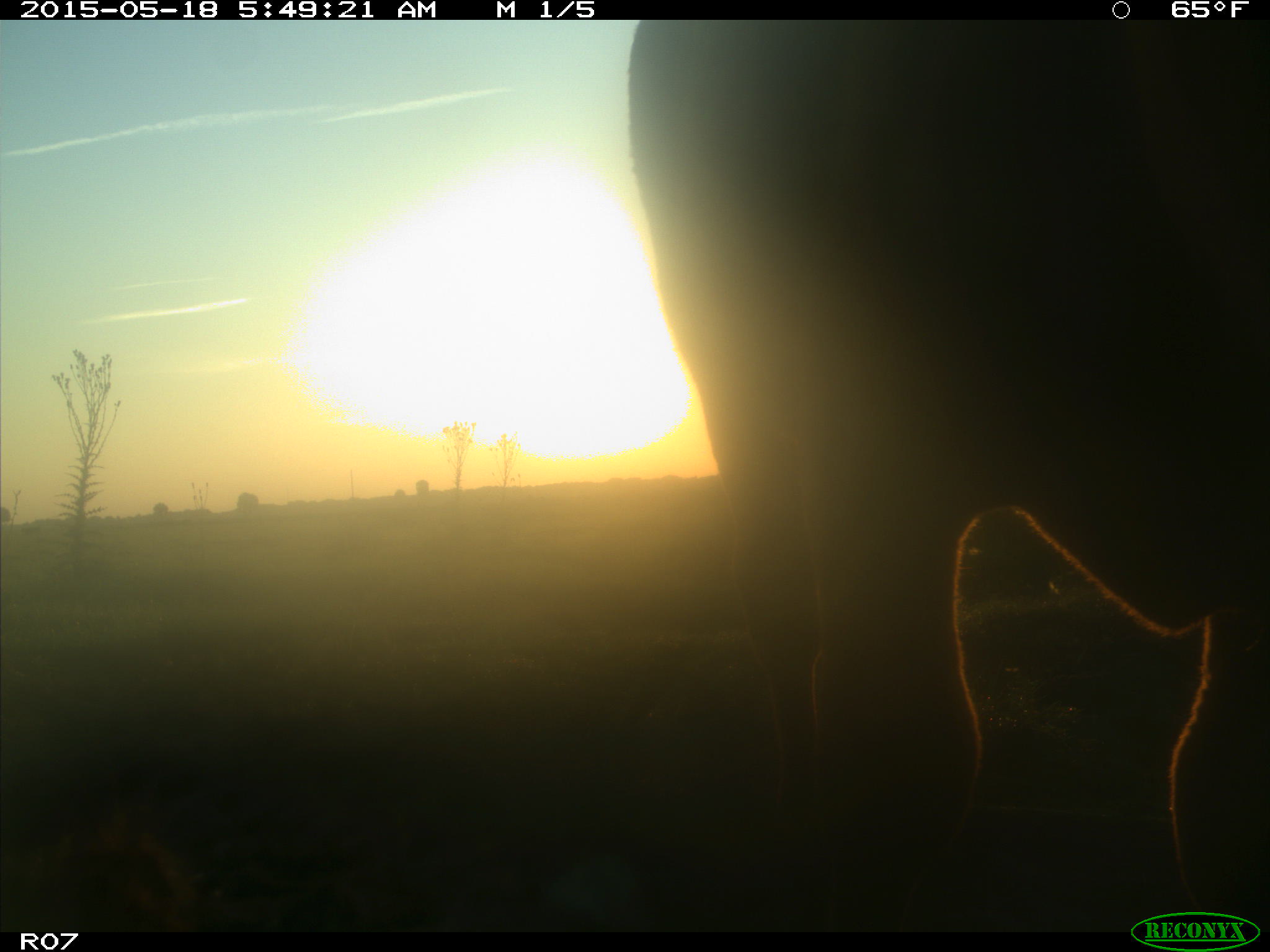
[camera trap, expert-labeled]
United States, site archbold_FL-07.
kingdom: Animalia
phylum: Chordata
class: Mammalia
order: Artiodactyla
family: Bovidae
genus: Bos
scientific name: Bos taurus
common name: domestic cow